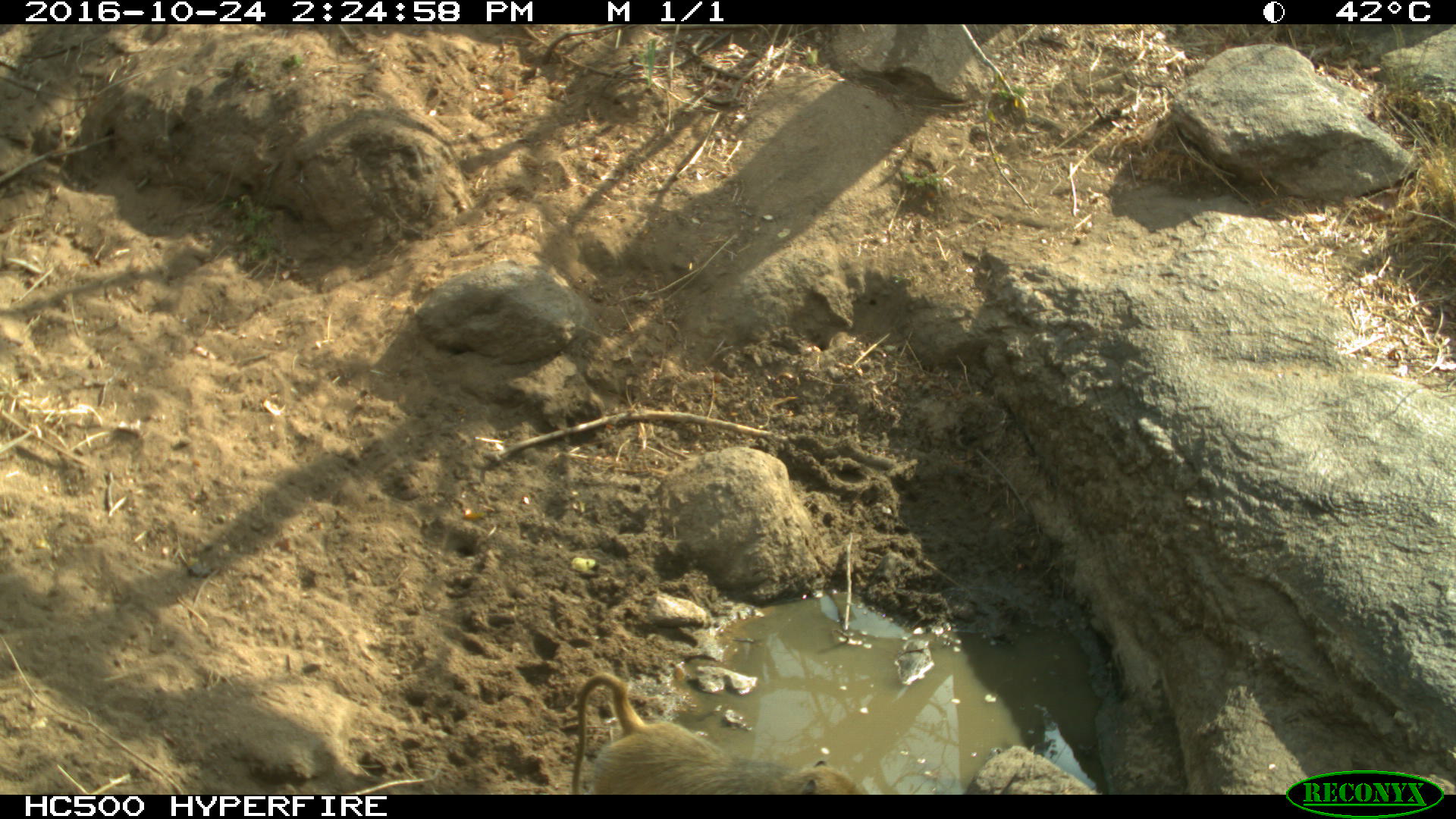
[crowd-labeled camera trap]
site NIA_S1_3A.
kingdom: Animalia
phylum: Chordata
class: Mammalia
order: Primates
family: Cercopithecidae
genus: Papio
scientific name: Papio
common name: baboon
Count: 1.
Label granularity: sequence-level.